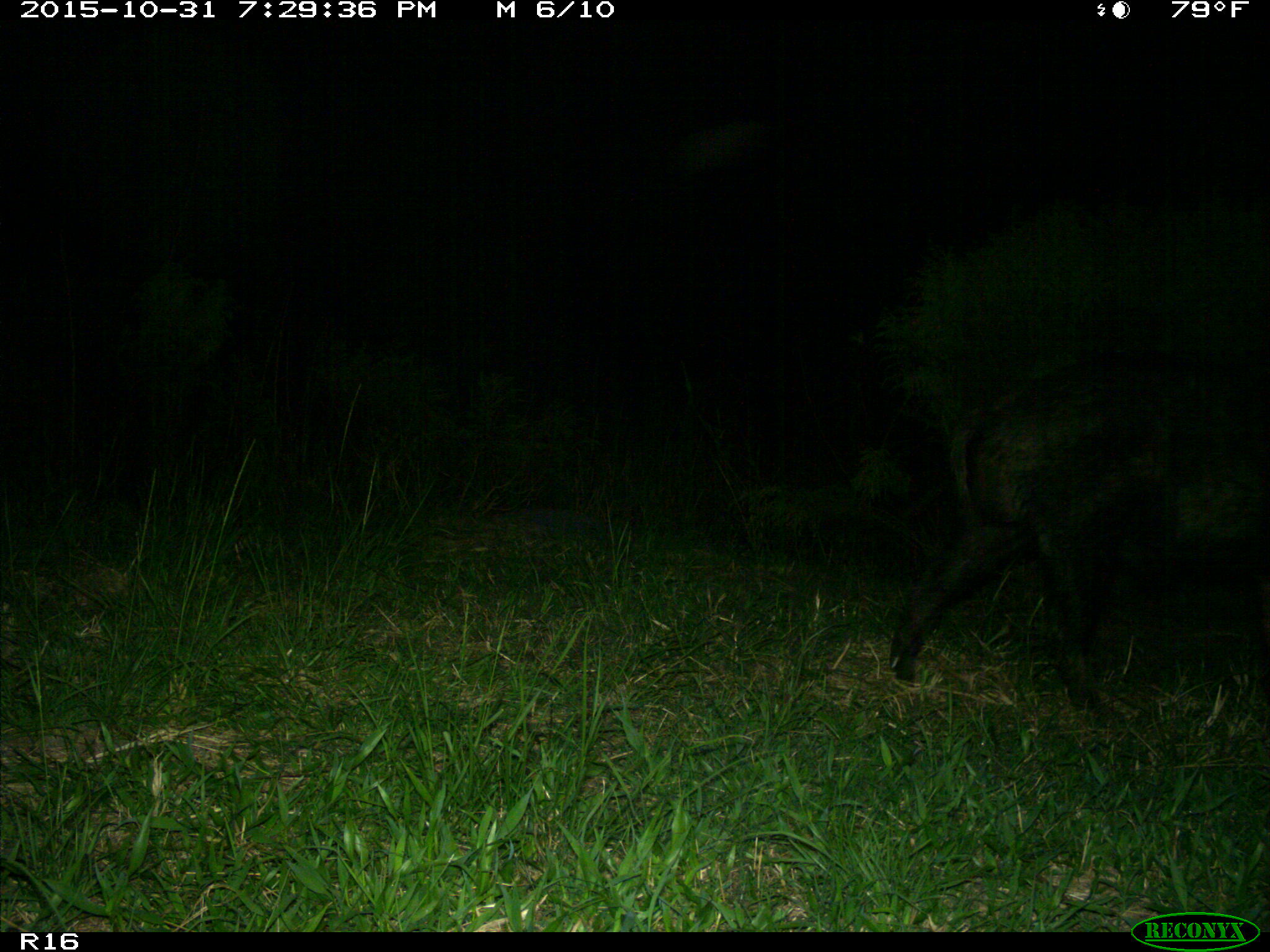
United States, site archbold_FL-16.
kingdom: Animalia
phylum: Chordata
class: Mammalia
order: Artiodactyla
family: Suidae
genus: Sus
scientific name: Sus scrofa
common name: wild boar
Sus scrofa (wild boar).